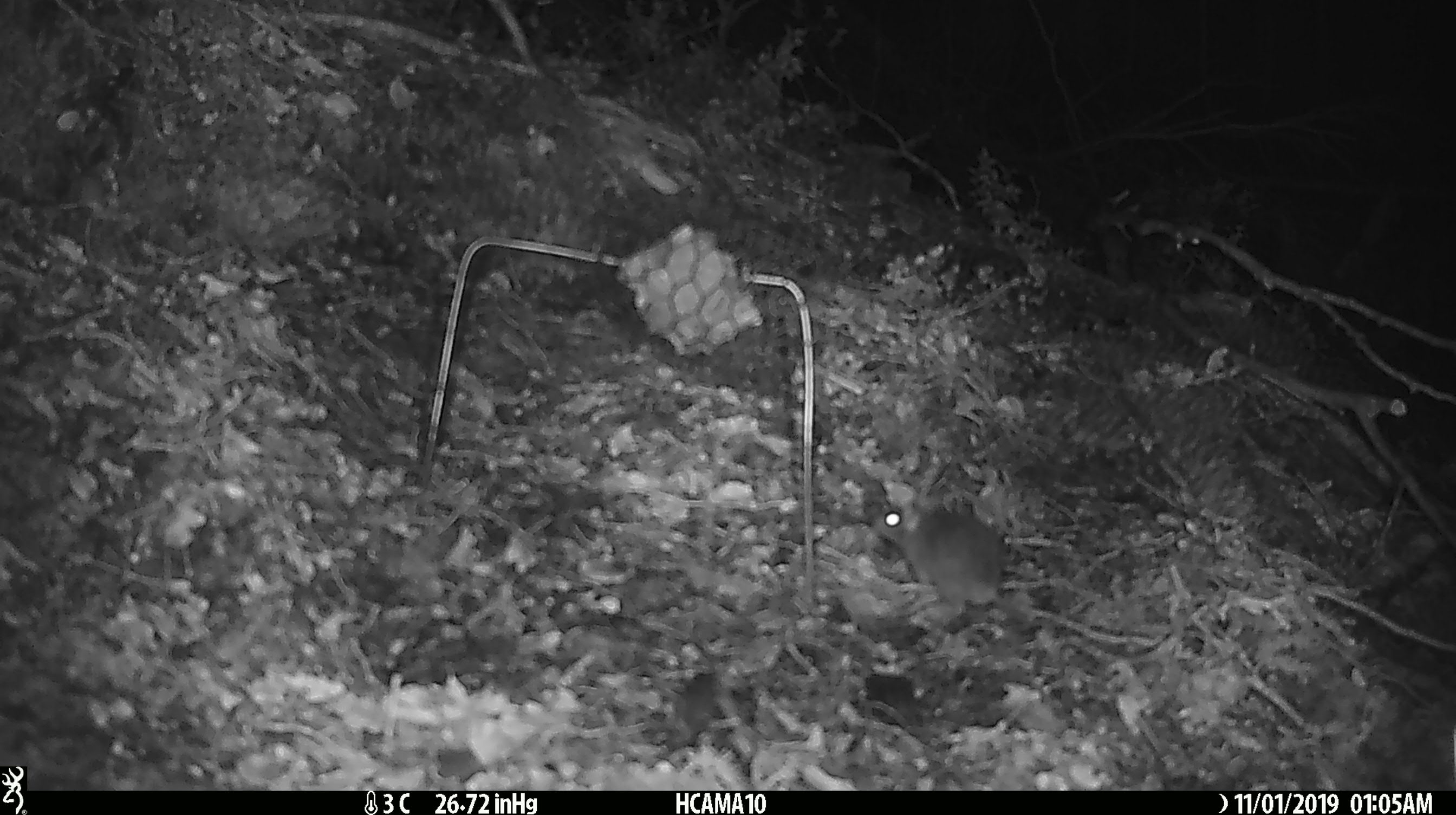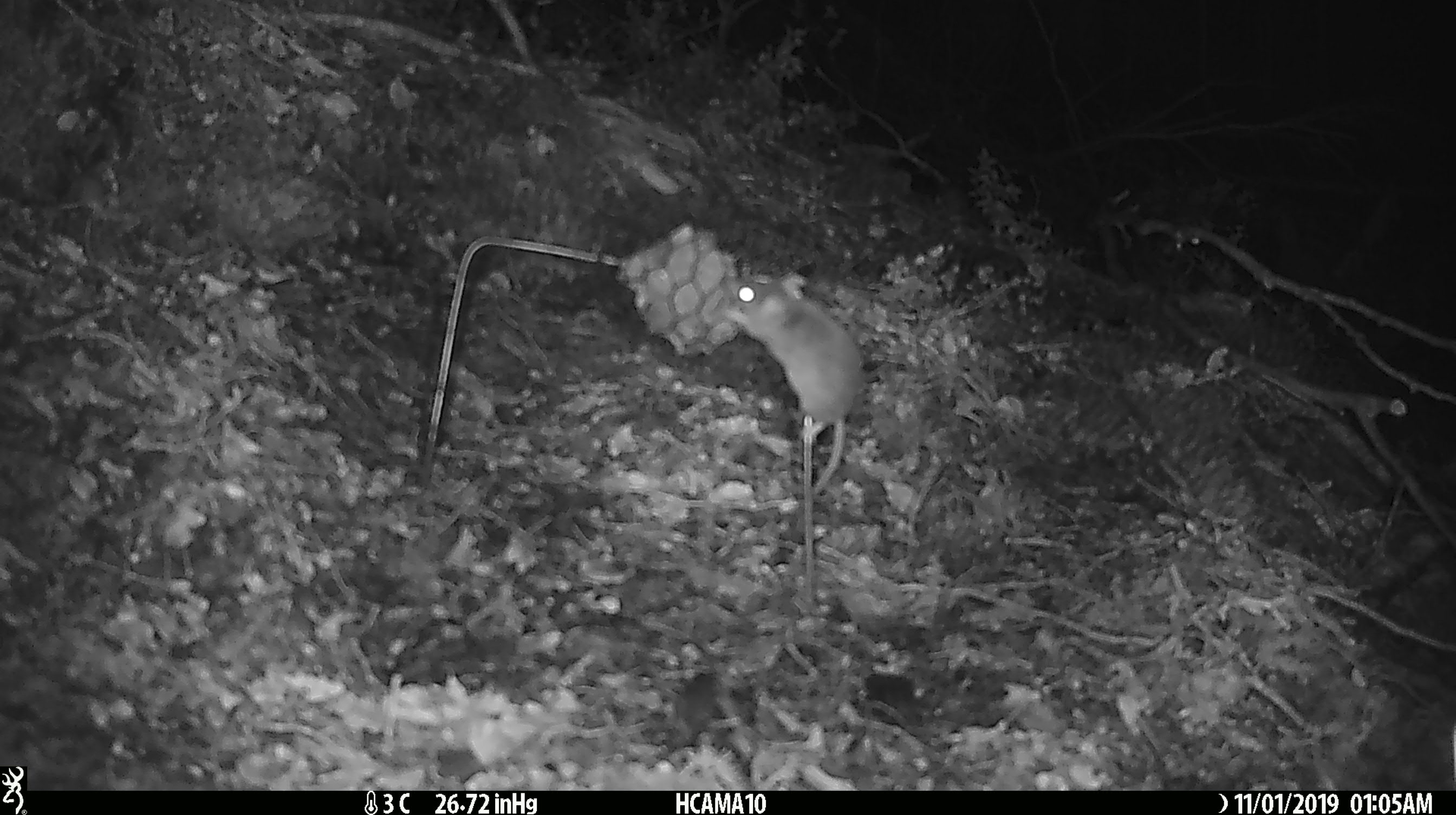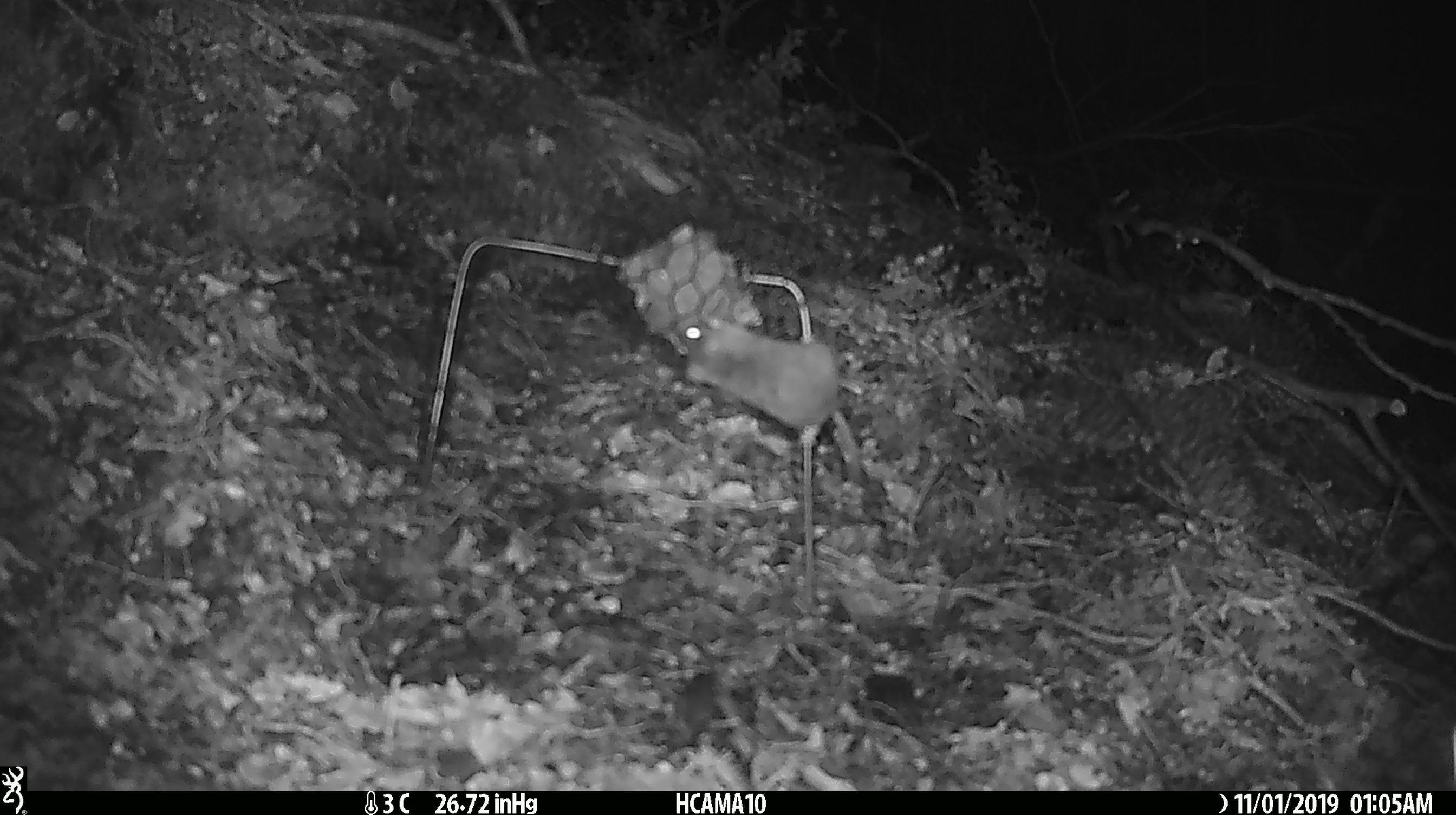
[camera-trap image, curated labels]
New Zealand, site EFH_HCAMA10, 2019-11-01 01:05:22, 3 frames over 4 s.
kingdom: Animalia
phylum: Chordata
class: Mammalia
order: Rodentia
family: Muridae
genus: Mus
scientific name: Mus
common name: mouse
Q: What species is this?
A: Mouse (Mus).